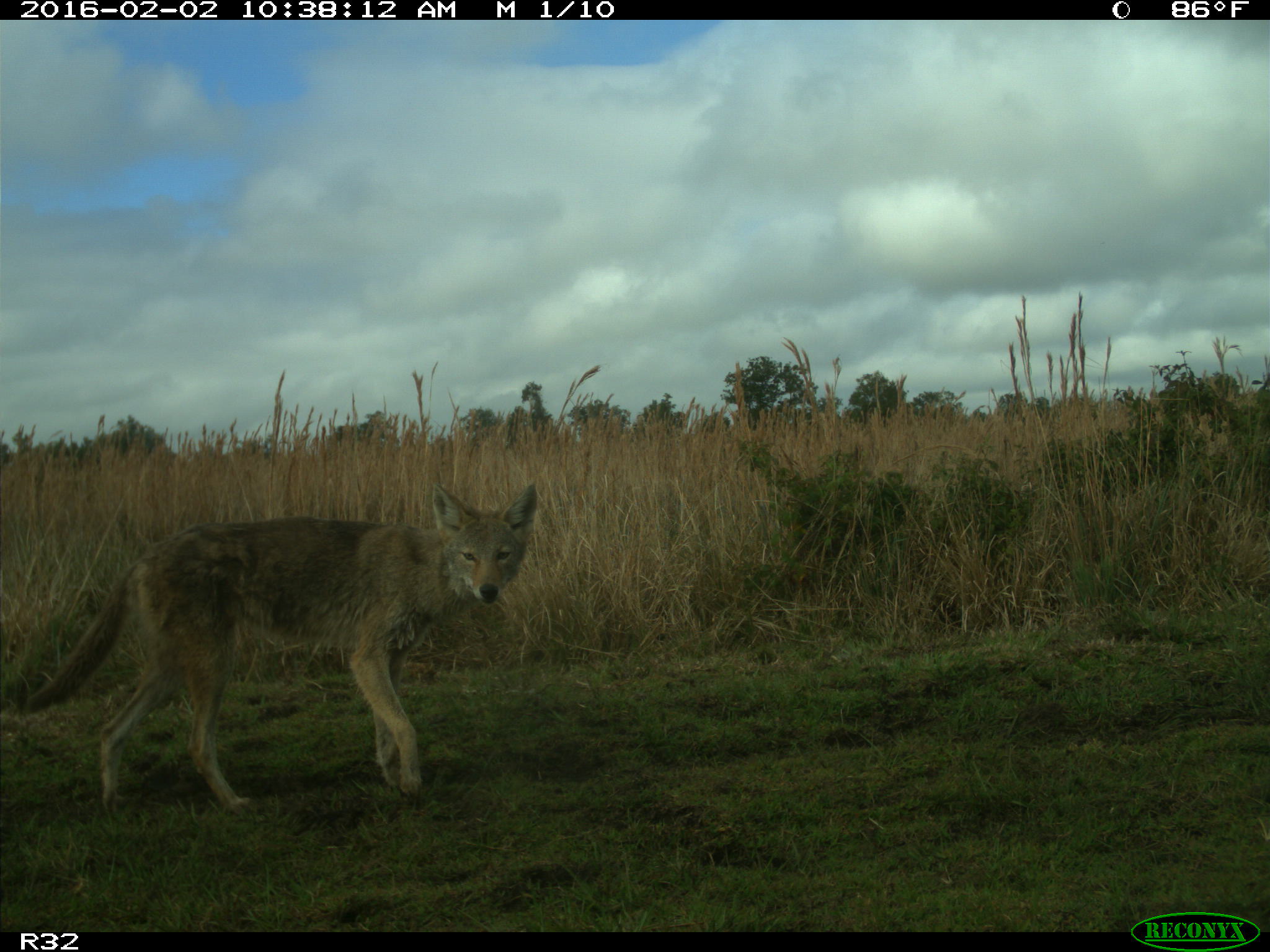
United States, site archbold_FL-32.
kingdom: Animalia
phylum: Chordata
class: Mammalia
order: Carnivora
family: Canidae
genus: Canis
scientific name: Canis latrans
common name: coyote